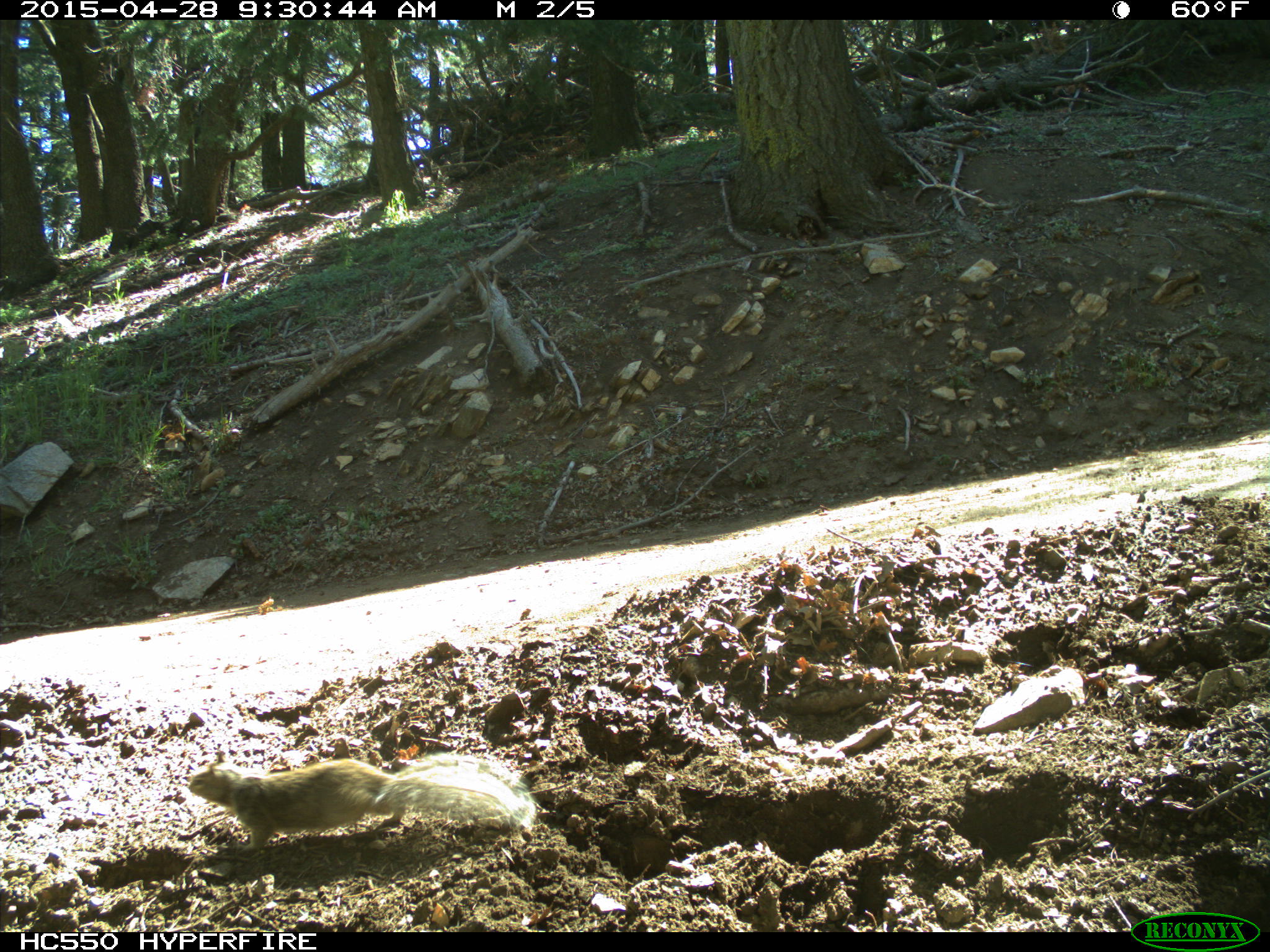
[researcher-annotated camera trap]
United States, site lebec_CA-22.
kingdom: Animalia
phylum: Chordata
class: Mammalia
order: Rodentia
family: Sciuridae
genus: Otospermophilus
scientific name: Otospermophilus beecheyi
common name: california ground squirrel